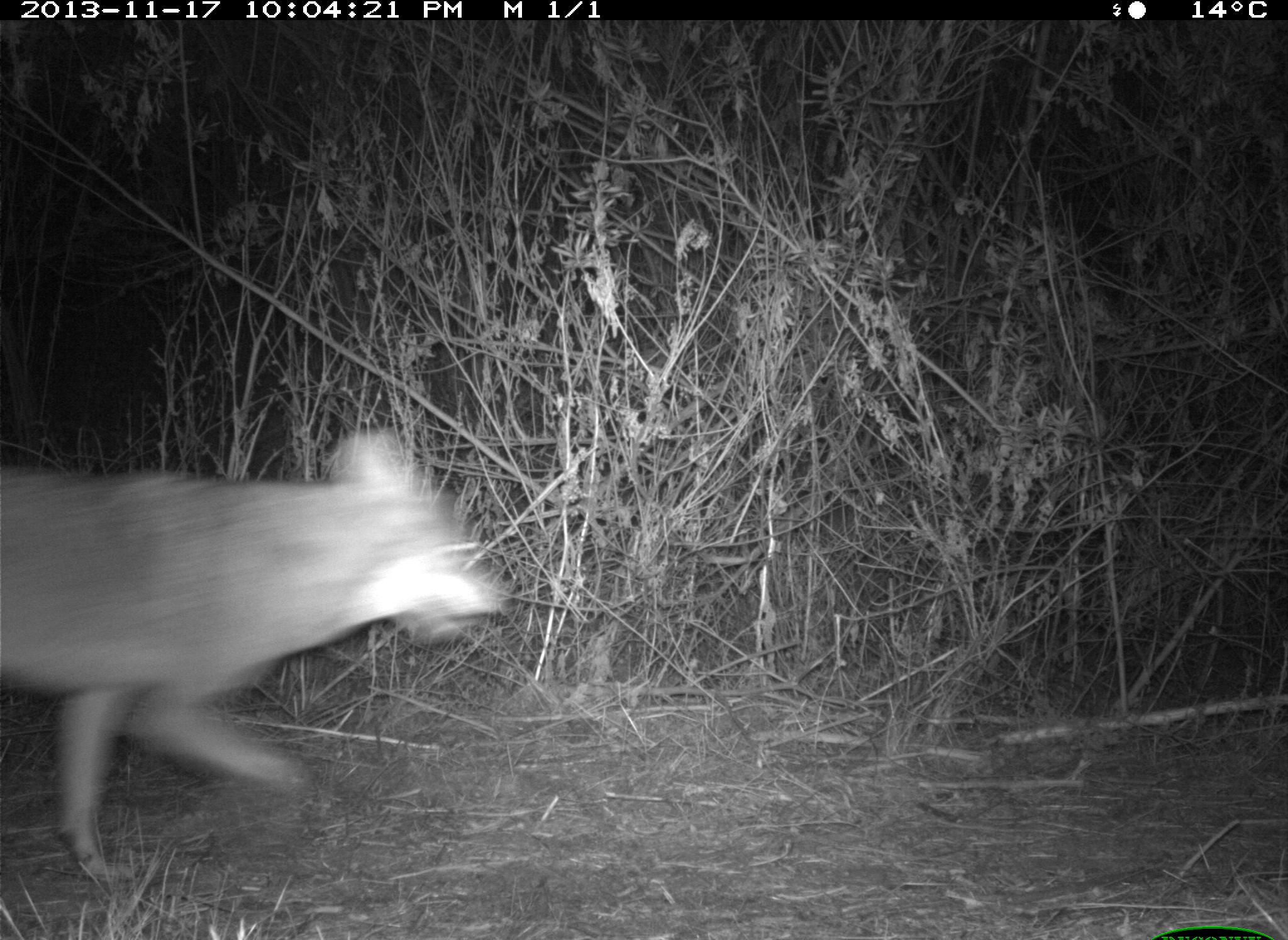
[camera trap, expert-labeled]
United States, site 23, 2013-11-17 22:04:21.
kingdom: Animalia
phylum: Chordata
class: Mammalia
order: Carnivora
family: Canidae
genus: Canis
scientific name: Canis latrans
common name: coyote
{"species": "coyote (Canis latrans)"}